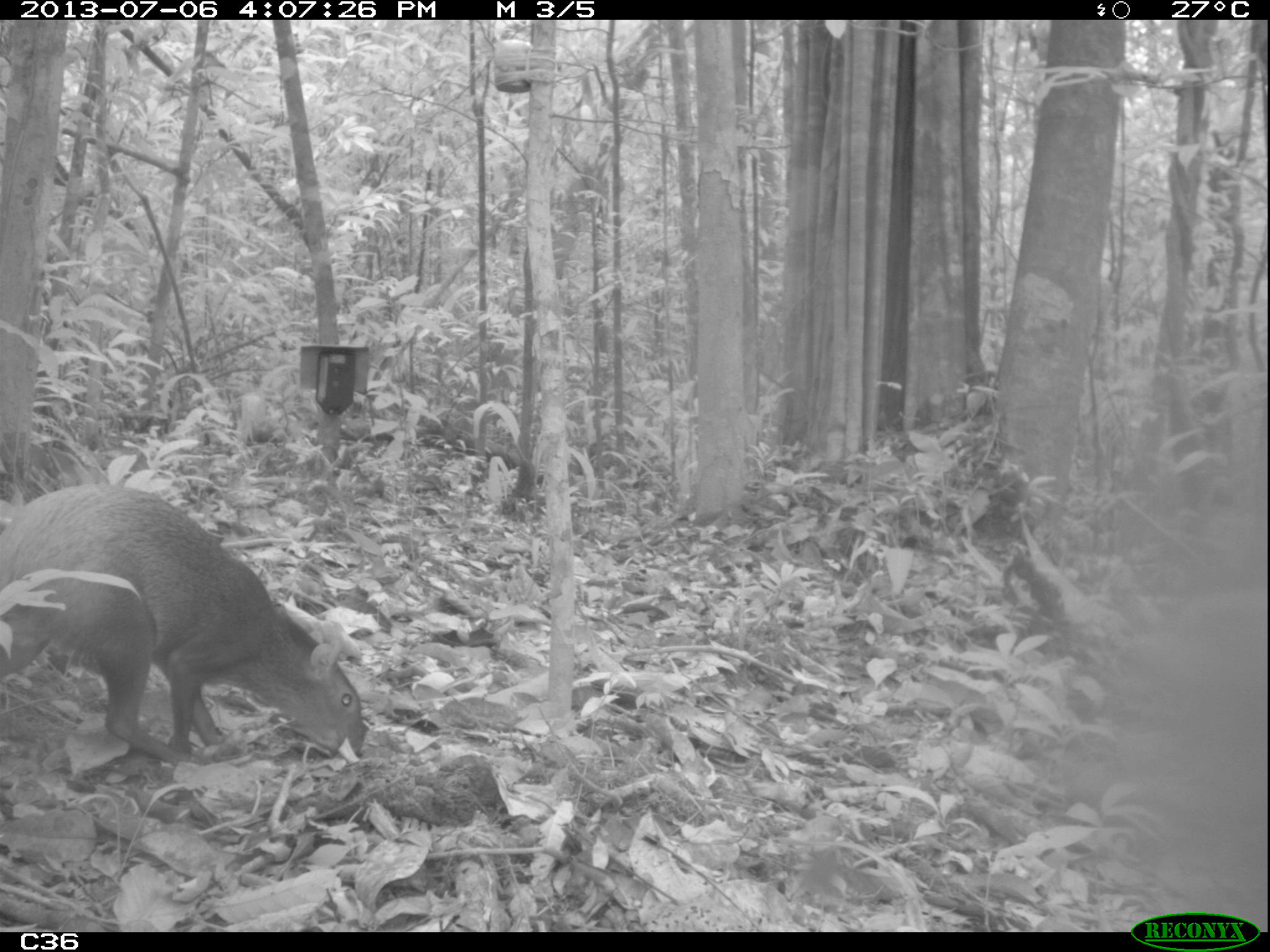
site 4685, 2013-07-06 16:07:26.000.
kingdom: Animalia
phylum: Chordata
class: Mammalia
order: Rodentia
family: Dasyproctidae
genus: Dasyprocta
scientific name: Dasyprocta leporina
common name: red-rumped agouti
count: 1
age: adult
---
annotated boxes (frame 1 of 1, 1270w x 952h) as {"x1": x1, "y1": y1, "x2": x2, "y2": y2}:
dasyprocta leporina: {"x1": 0, "y1": 480, "x2": 363, "y2": 759}